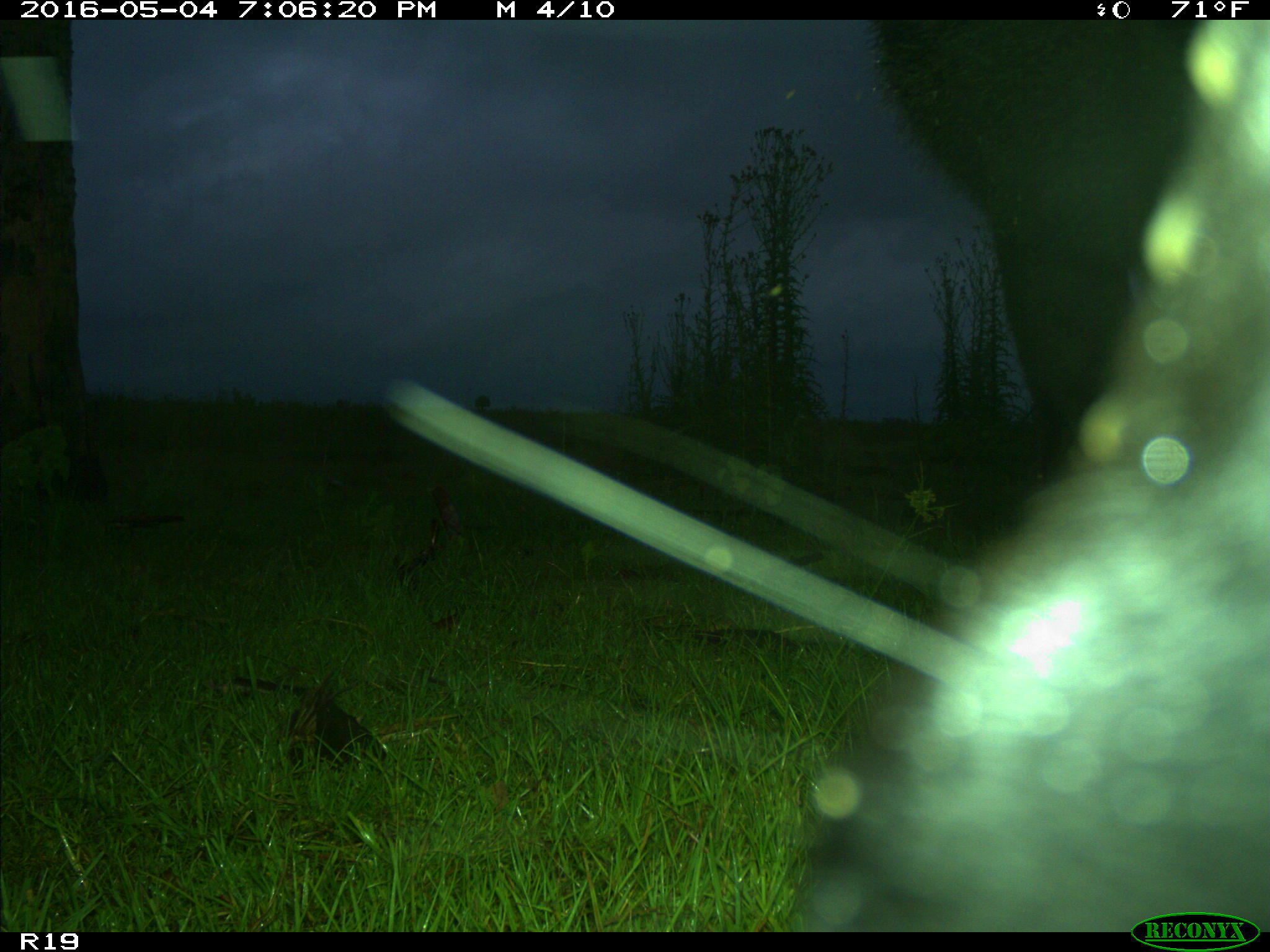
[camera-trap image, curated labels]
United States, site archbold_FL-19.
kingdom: Animalia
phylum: Chordata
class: Mammalia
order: Artiodactyla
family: Bovidae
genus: Bos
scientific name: Bos taurus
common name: domestic cow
Bos taurus (domestic cow).